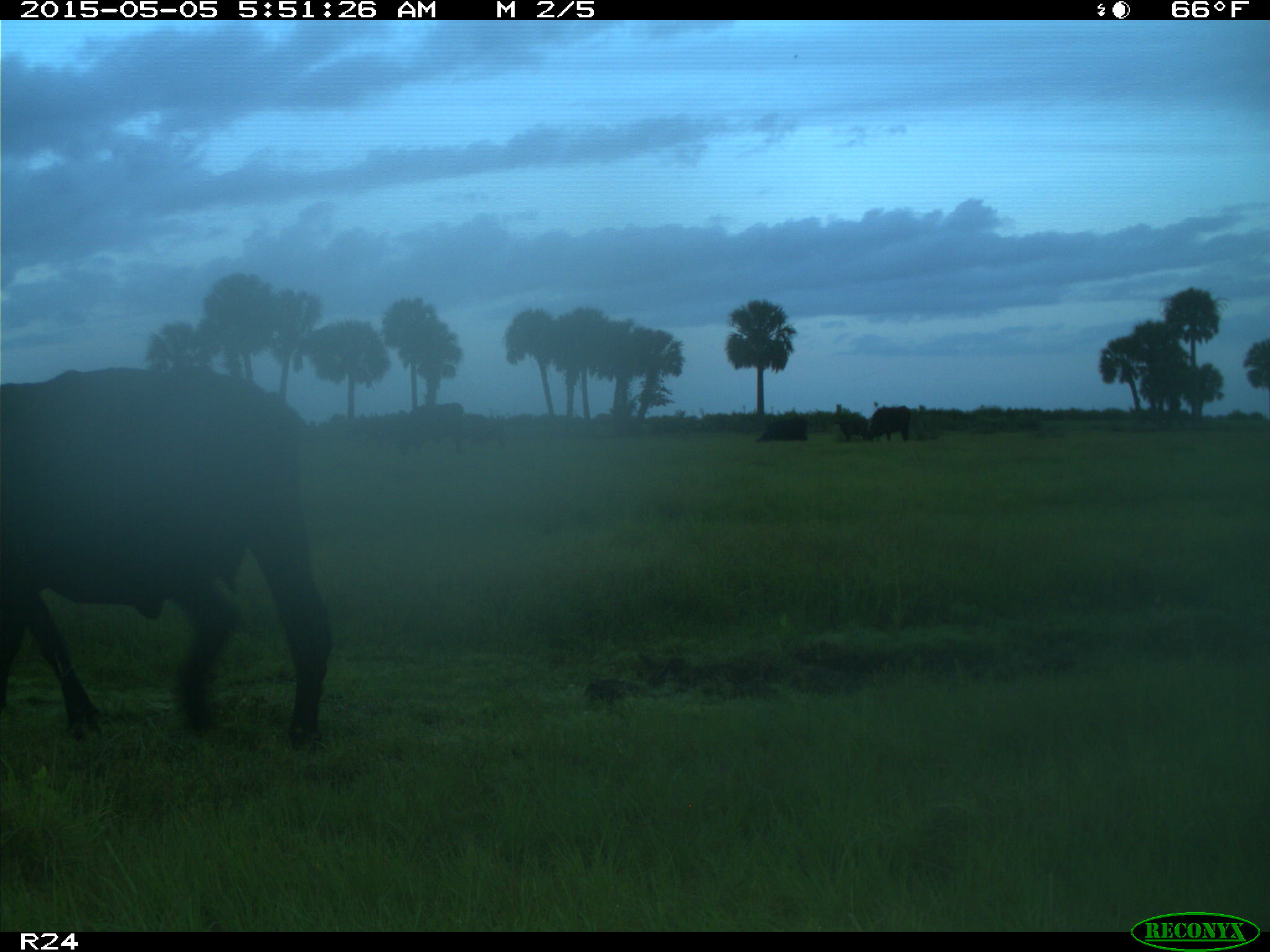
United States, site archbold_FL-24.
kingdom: Animalia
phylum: Chordata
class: Mammalia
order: Artiodactyla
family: Bovidae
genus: Bos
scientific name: Bos taurus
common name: domestic cow